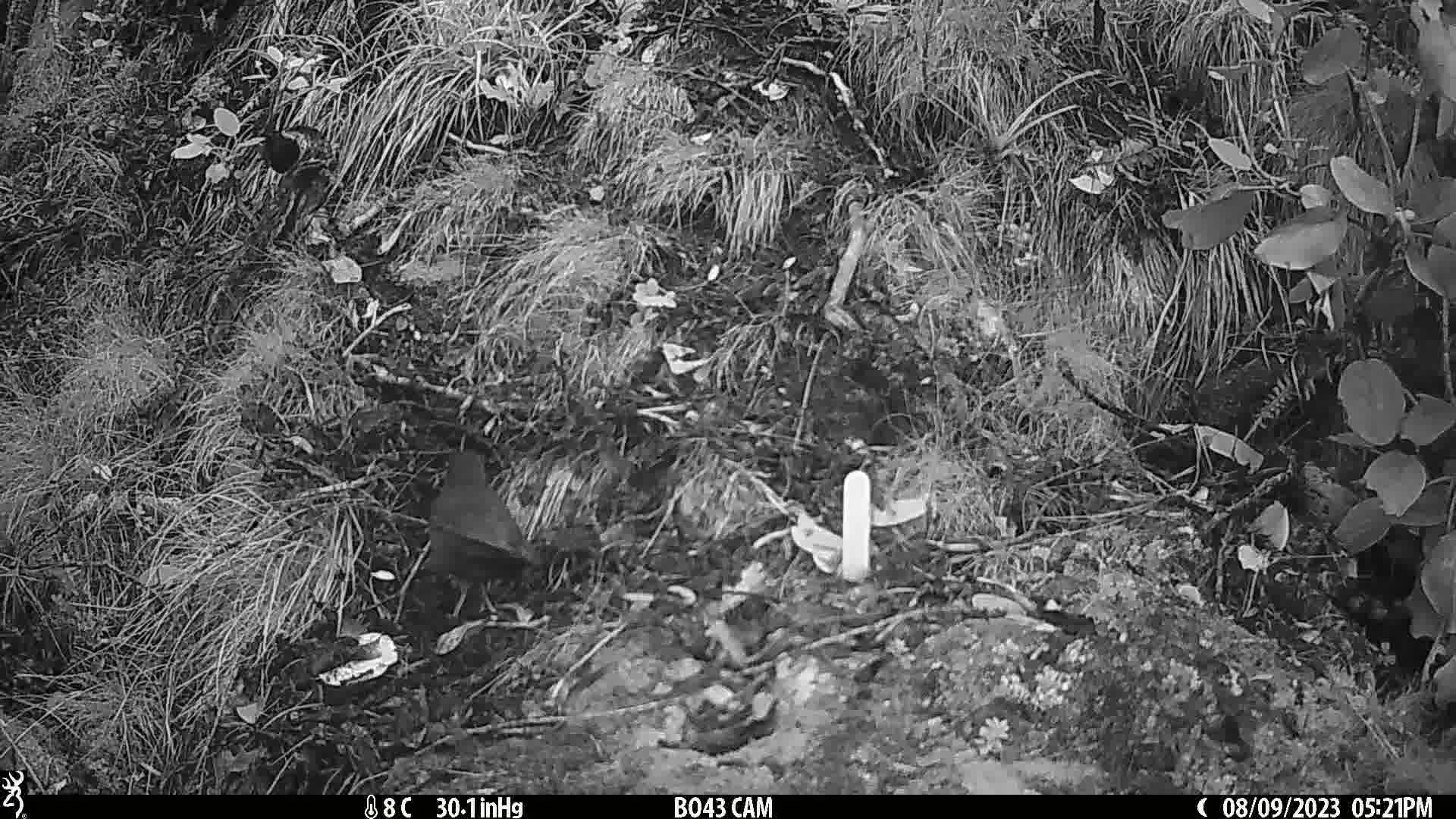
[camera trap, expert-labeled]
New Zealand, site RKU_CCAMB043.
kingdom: Animalia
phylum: Chordata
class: Aves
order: Passeriformes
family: Turdidae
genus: Turdus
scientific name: Turdus merula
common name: eurasian blackbird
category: blackbird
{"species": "blackbird (eurasian blackbird) (Turdus merula)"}